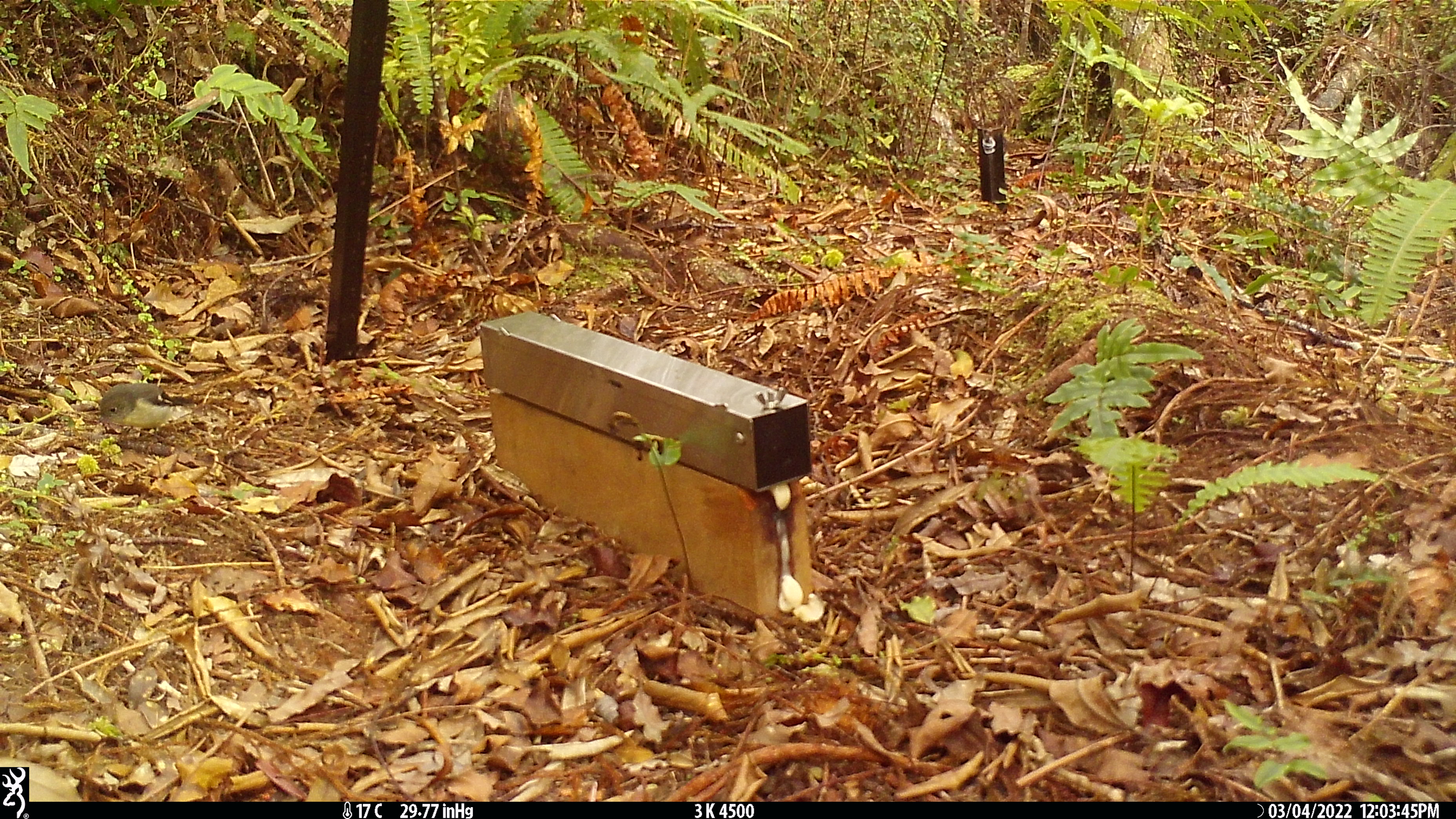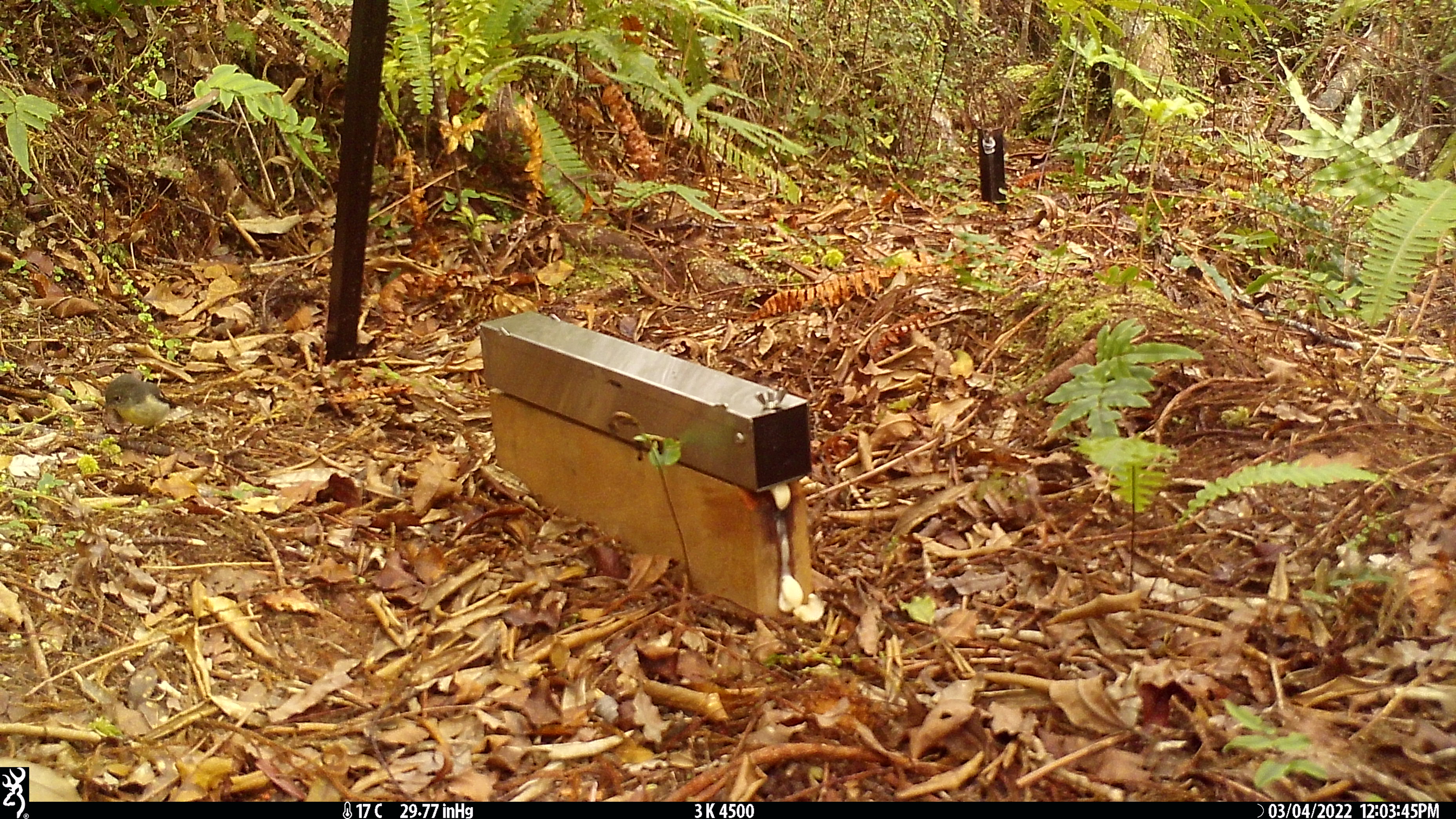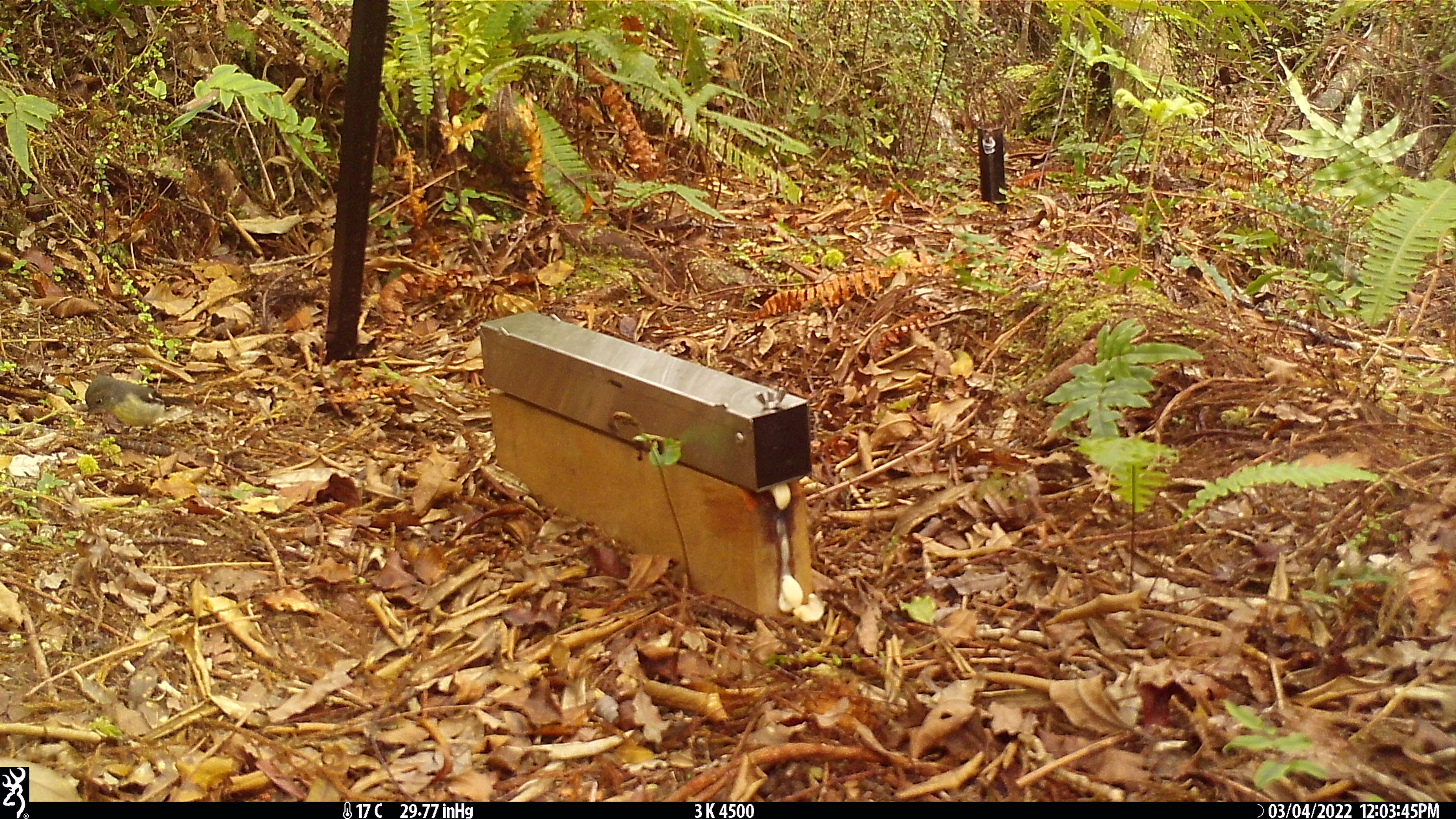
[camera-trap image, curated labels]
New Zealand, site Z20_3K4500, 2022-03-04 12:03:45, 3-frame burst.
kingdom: Animalia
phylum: Chordata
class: Aves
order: Passeriformes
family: Petroicidae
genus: Petroica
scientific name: Petroica macrocephala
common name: tomtit